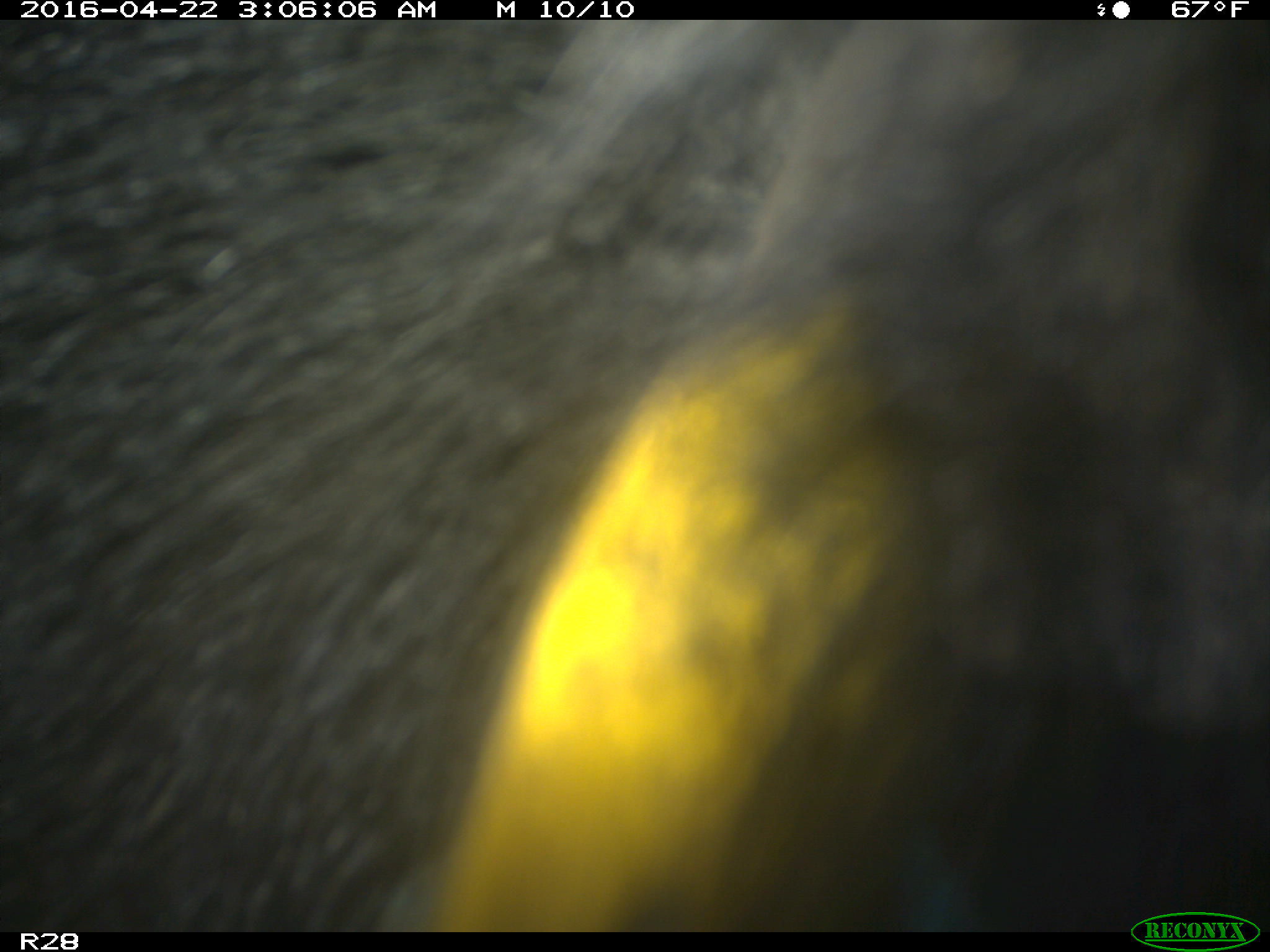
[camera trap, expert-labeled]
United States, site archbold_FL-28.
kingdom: Animalia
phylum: Chordata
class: Mammalia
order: Artiodactyla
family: Suidae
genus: Sus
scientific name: Sus scrofa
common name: wild boar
Sus scrofa (wild boar).